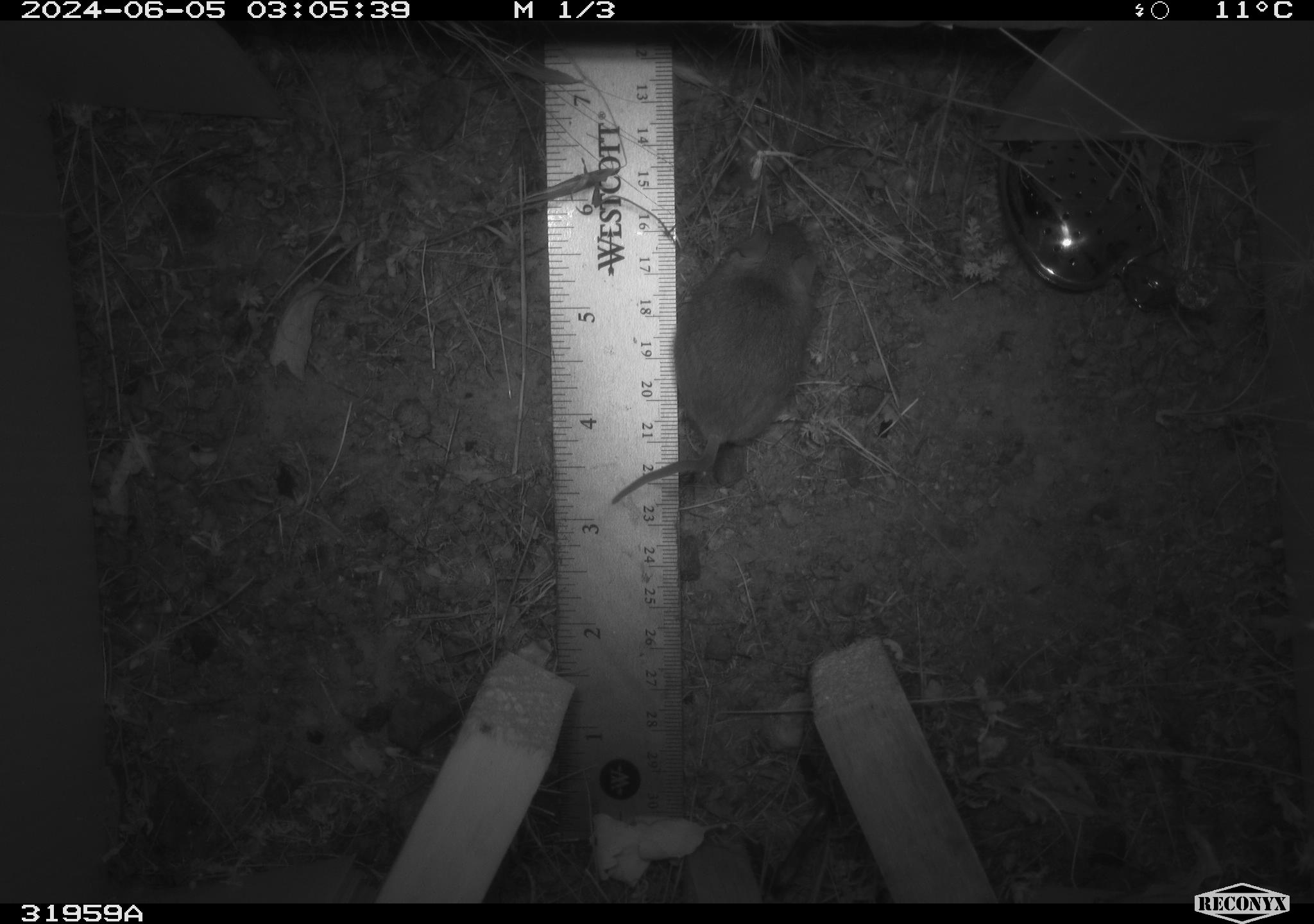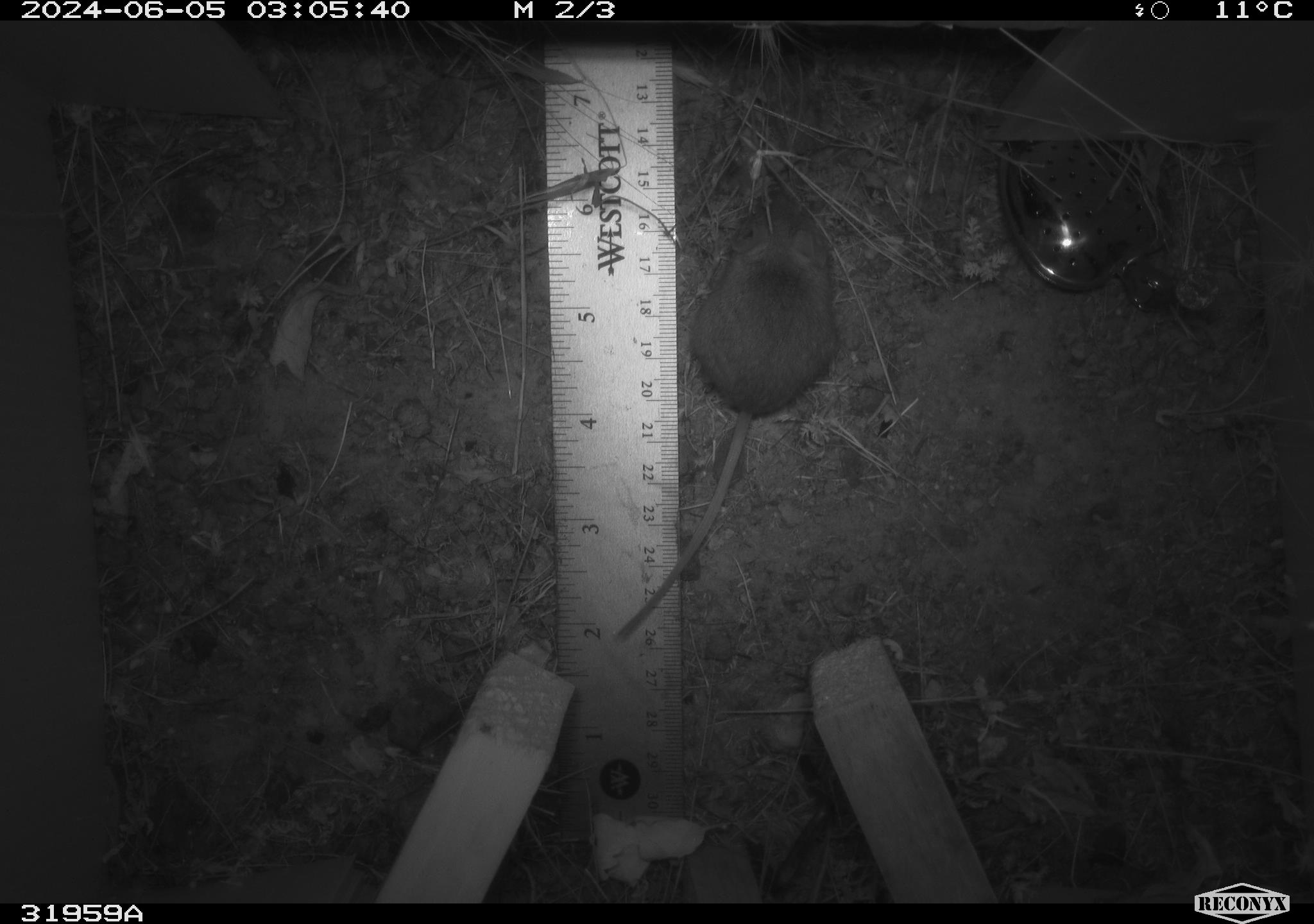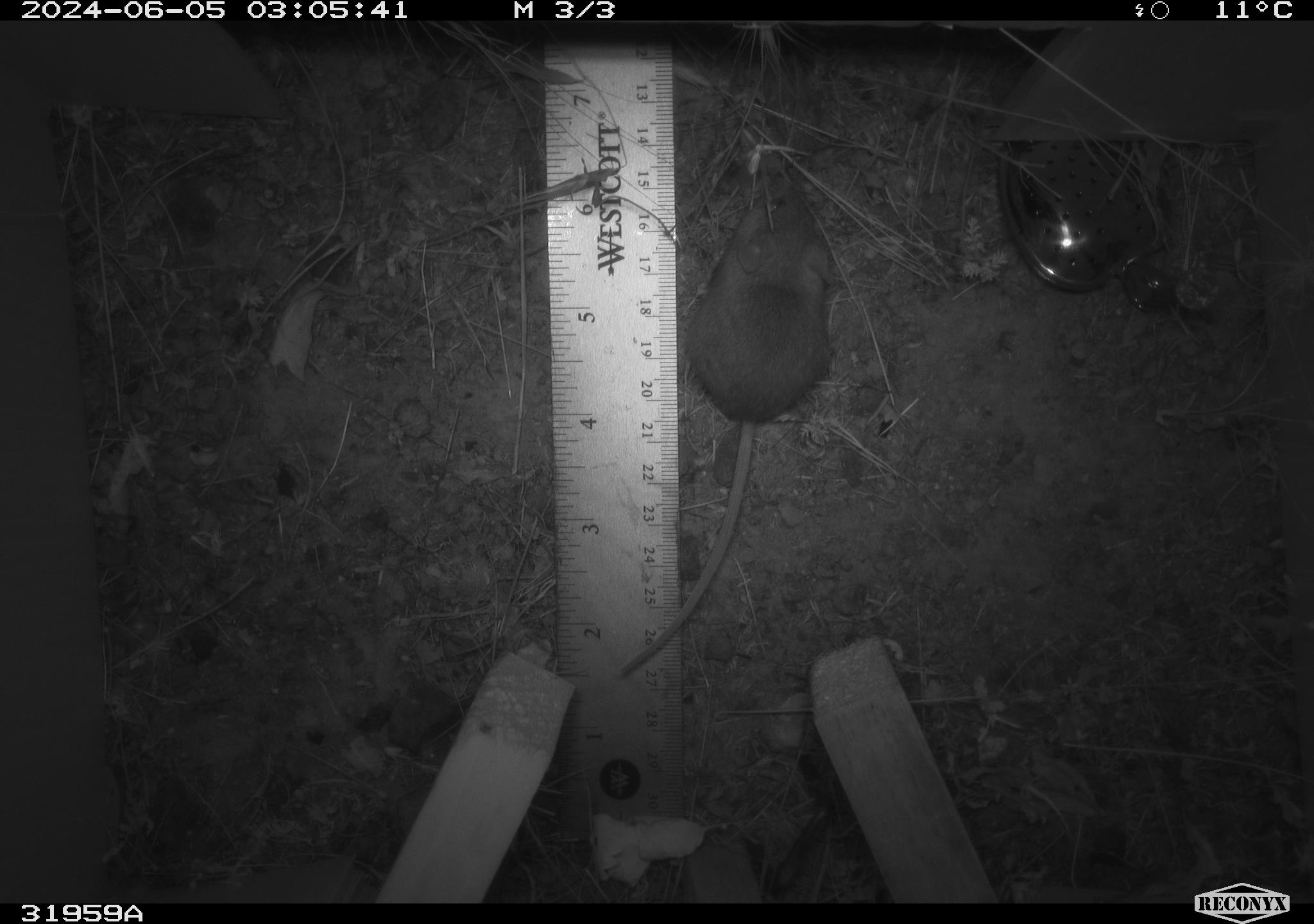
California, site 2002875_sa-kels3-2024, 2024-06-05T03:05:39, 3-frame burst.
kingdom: Animalia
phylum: Chordata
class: Mammalia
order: Rodentia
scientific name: Rodentia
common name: rodent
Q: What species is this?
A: Rodent (Rodentia).